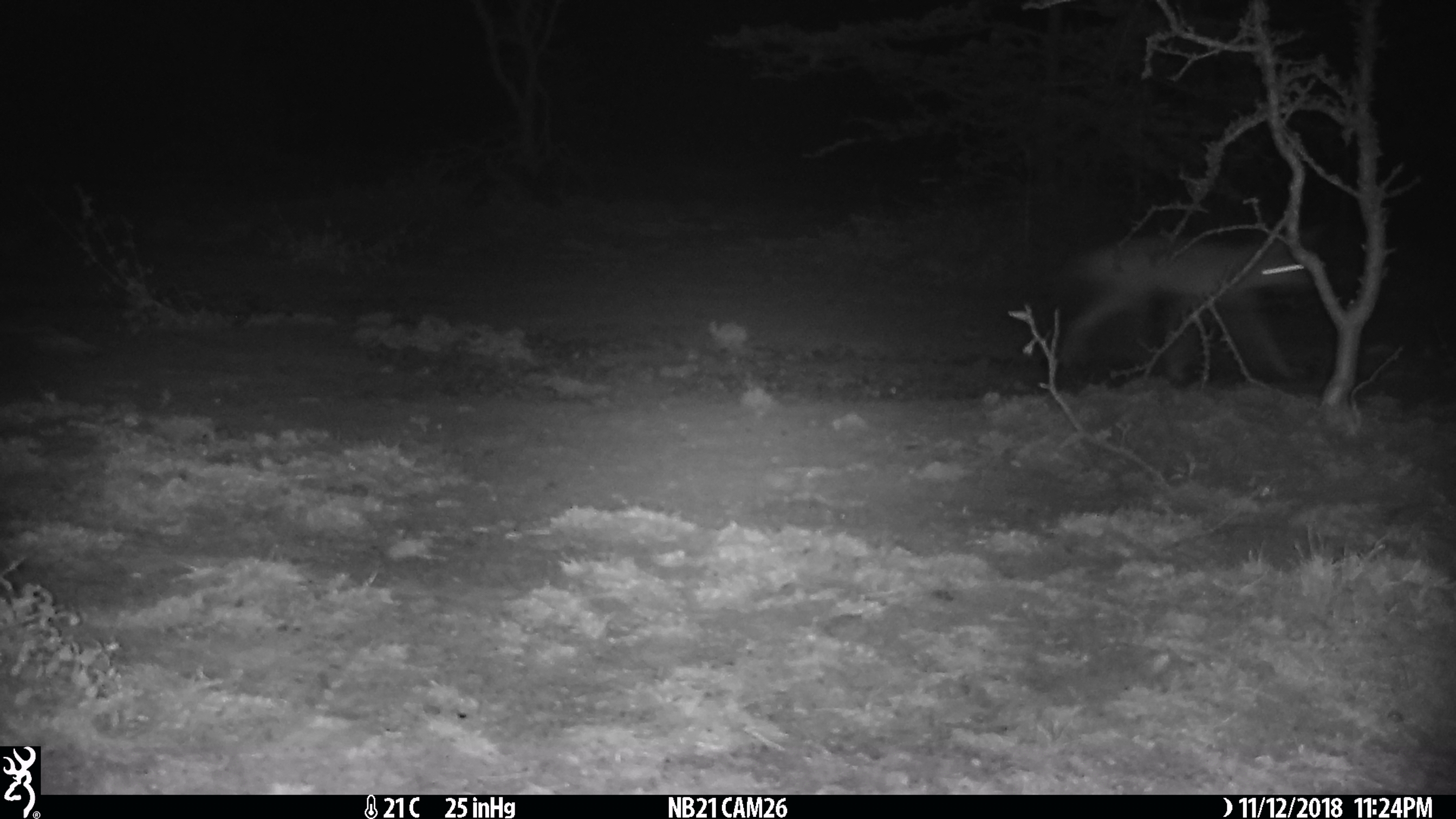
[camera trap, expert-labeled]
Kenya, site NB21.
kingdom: Animalia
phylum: Chordata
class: Mammalia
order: Carnivora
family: Canidae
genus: Lupulella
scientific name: Lupulella mesomelas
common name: black-backed jackal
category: jackal